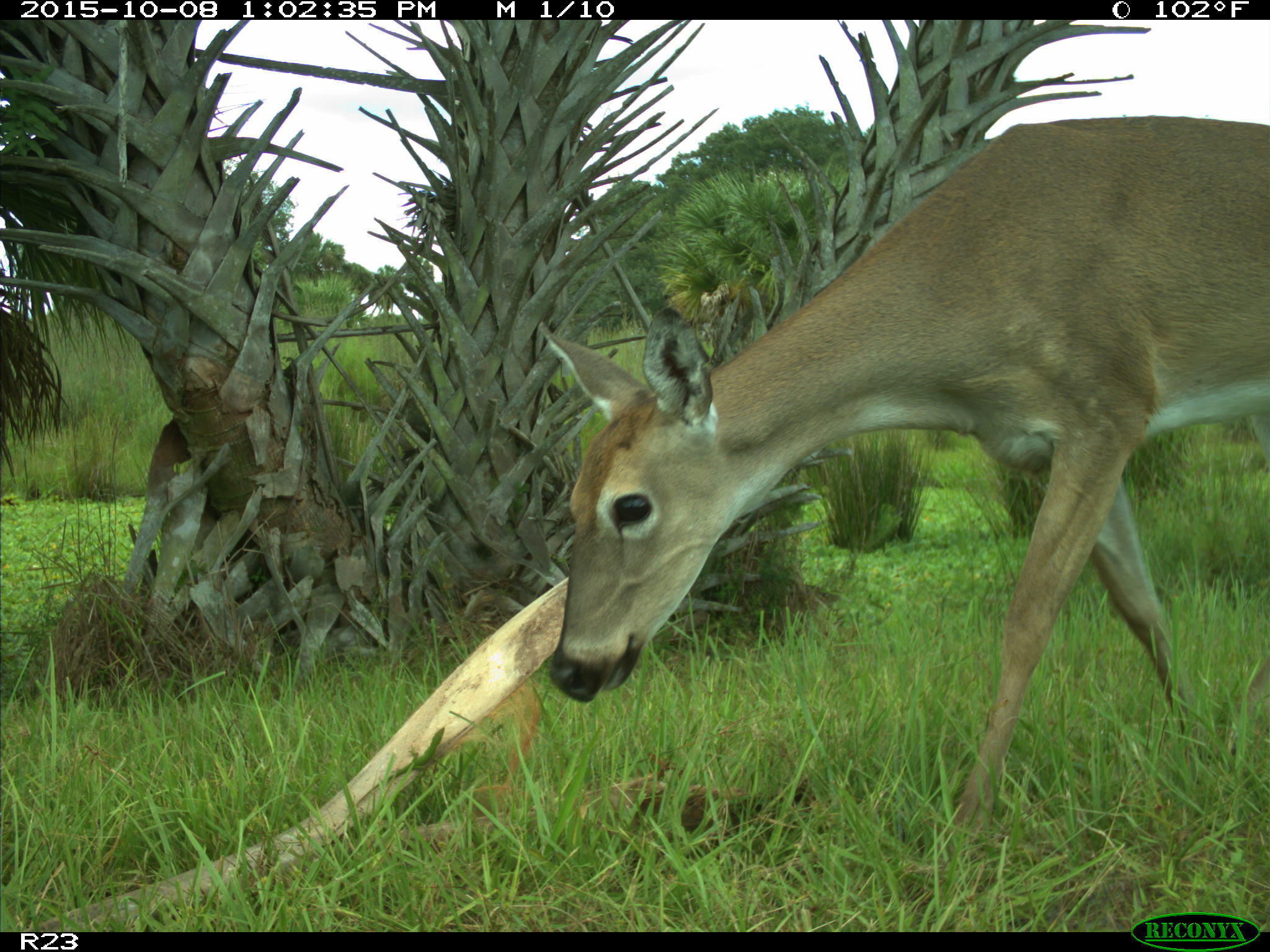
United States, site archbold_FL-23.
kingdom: Animalia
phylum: Chordata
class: Mammalia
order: Artiodactyla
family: Cervidae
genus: Odocoileus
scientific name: Odocoileus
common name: deer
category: unidentified deer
Unidentified deer (deer) (Odocoileus).